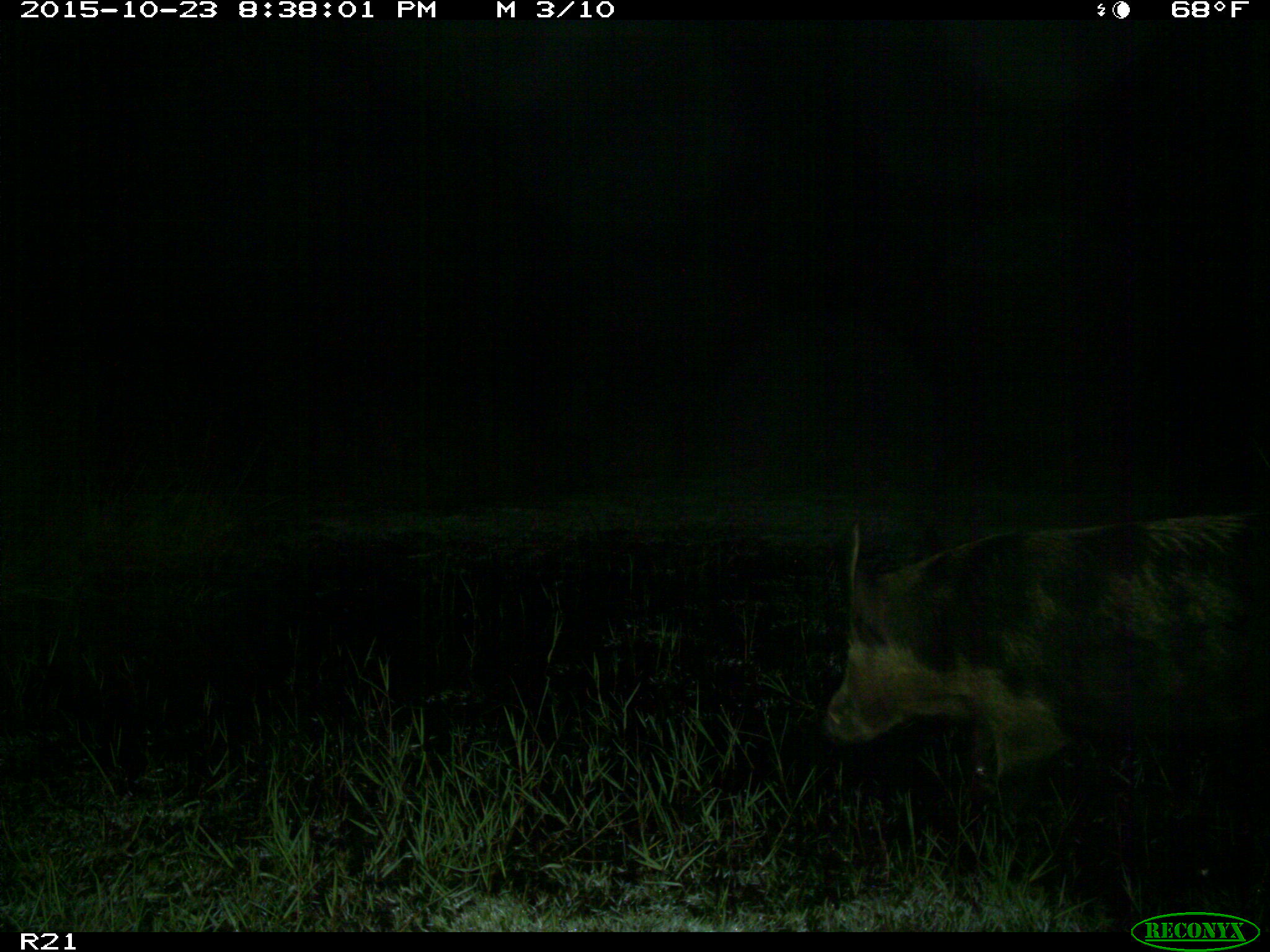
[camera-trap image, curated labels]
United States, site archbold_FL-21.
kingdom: Animalia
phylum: Chordata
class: Mammalia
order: Artiodactyla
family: Suidae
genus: Sus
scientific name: Sus scrofa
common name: wild boar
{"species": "Sus scrofa (wild boar)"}